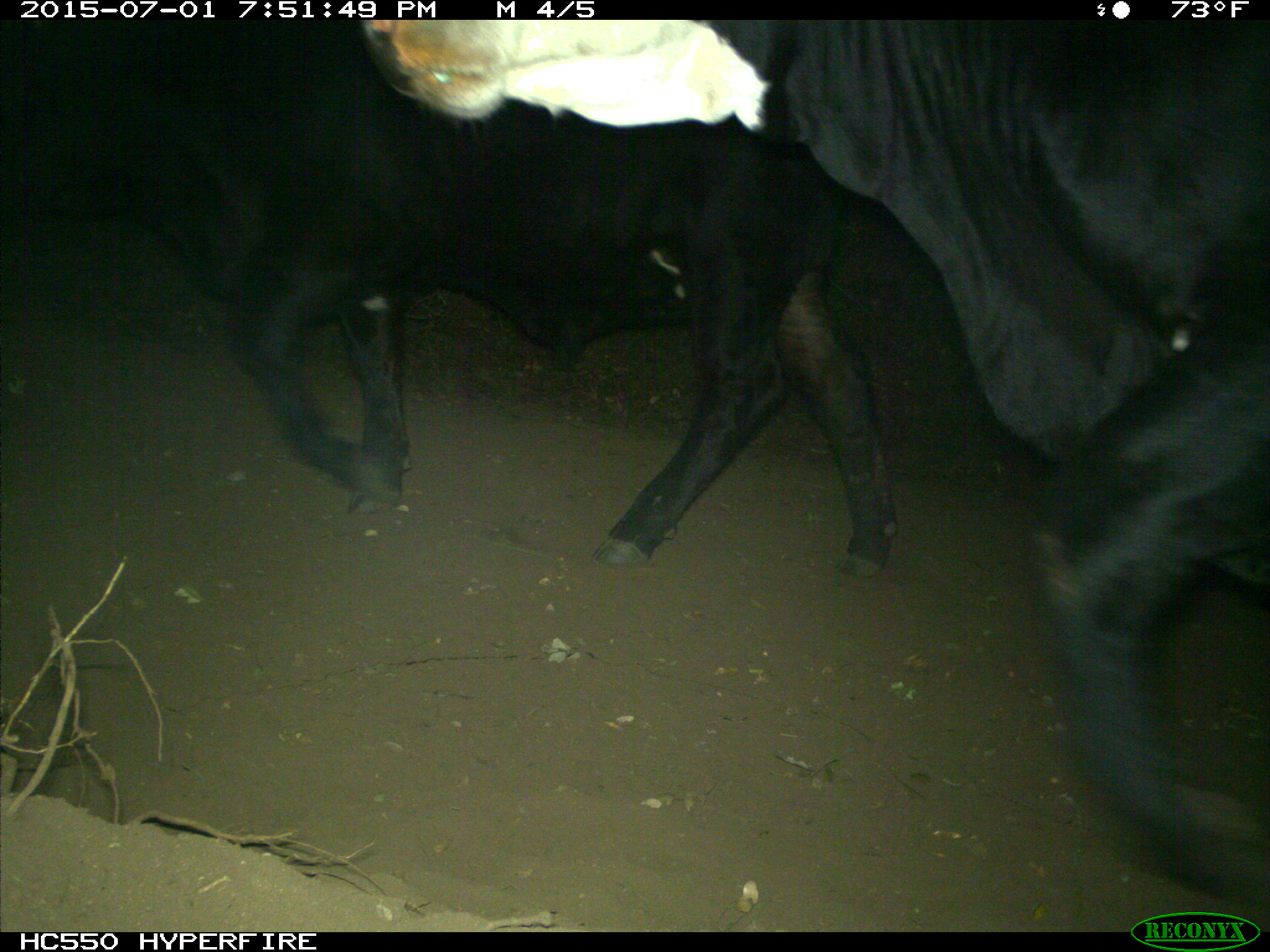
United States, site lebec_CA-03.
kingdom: Animalia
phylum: Chordata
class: Mammalia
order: Artiodactyla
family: Bovidae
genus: Bos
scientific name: Bos taurus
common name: domestic cow